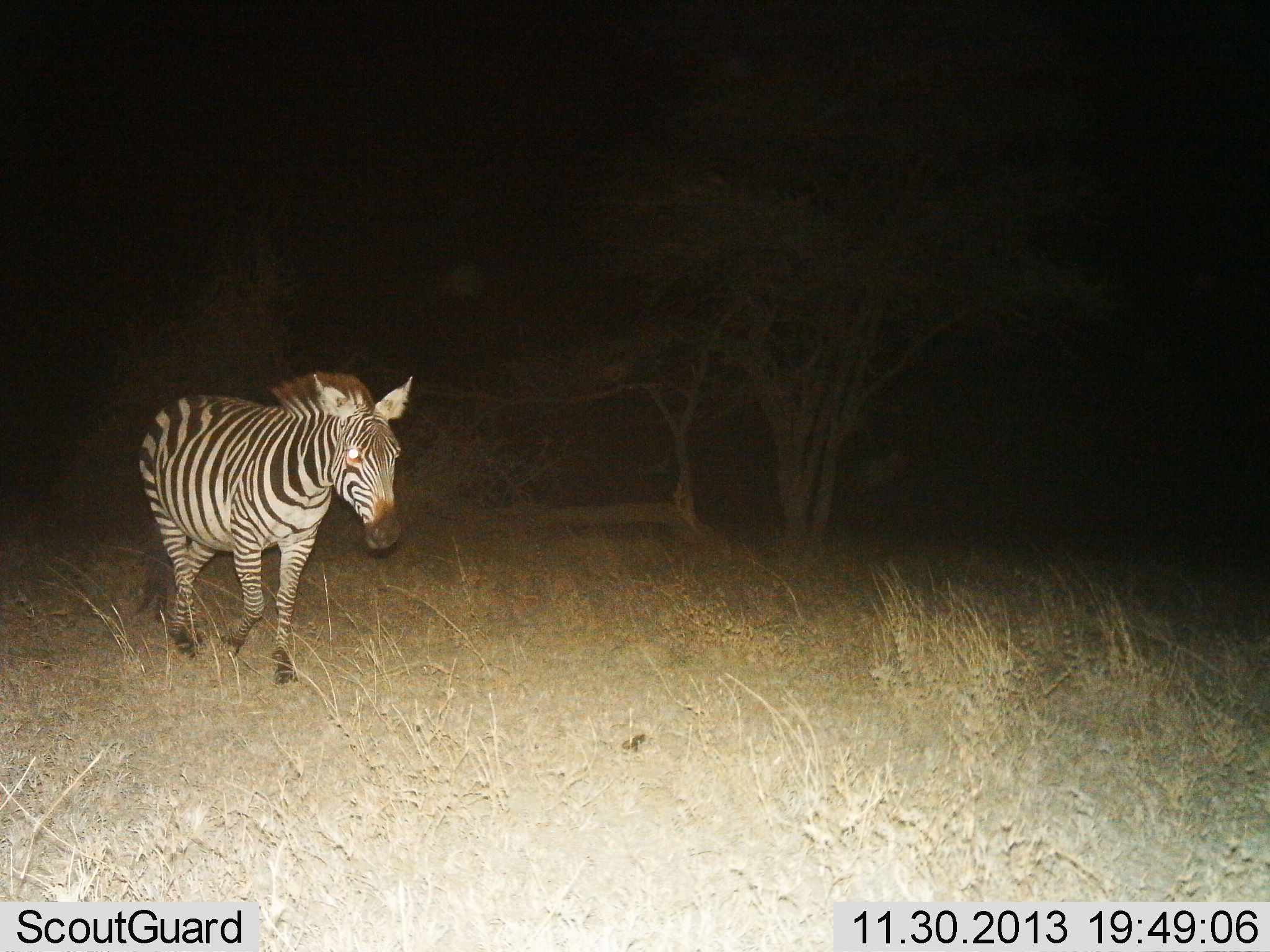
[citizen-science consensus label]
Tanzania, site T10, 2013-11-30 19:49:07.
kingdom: Animalia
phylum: Chordata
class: Mammalia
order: Perissodactyla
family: Equidae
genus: Equus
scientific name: Equus quagga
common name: plains zebra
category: zebra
Zebra (plains zebra) (Equus quagga), count 1. Behavior (volunteer vote fractions): standing 0%, resting 0%, moving 100%, interacting 0%. Young present (vote fraction): 0%. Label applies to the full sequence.